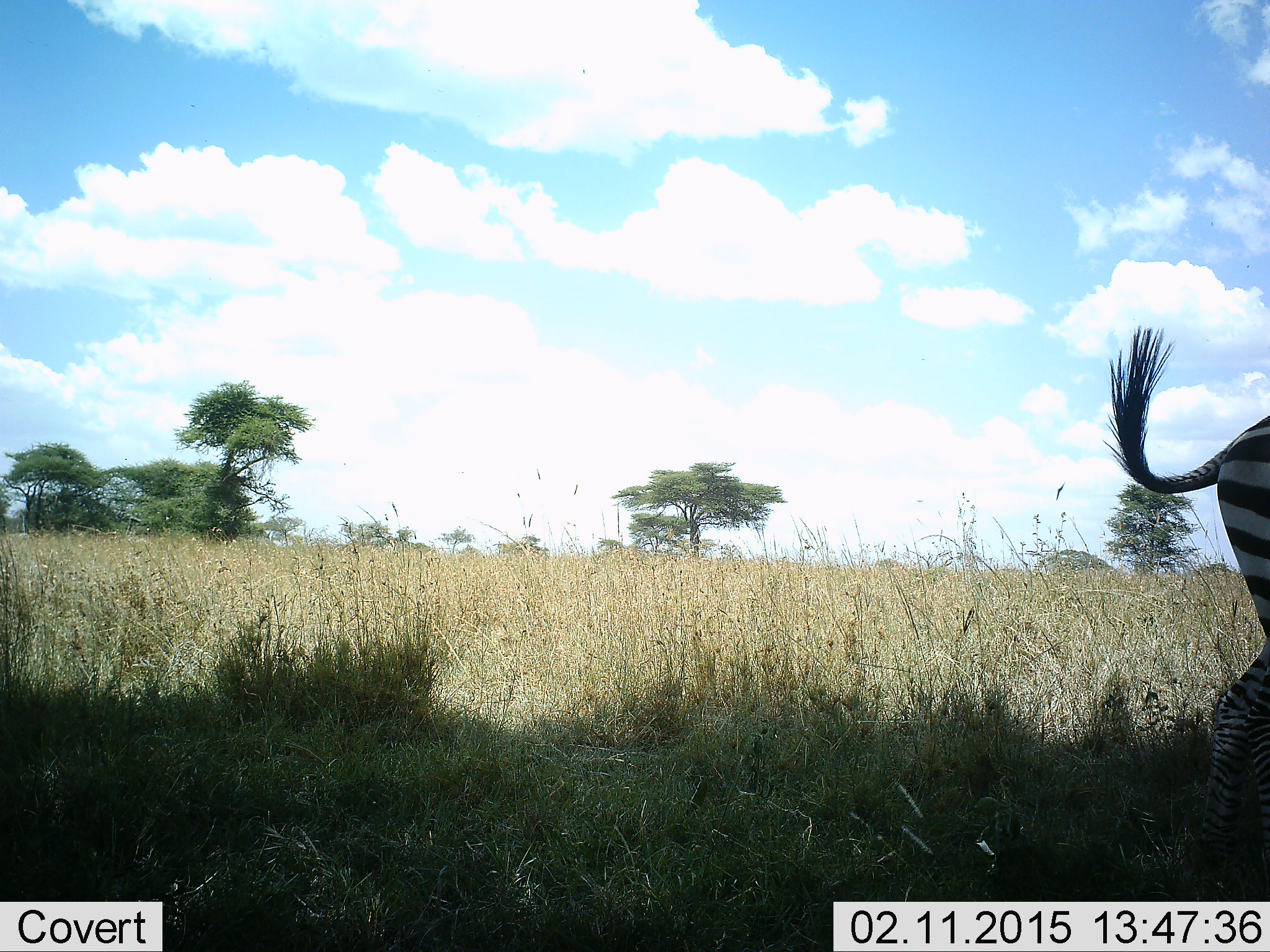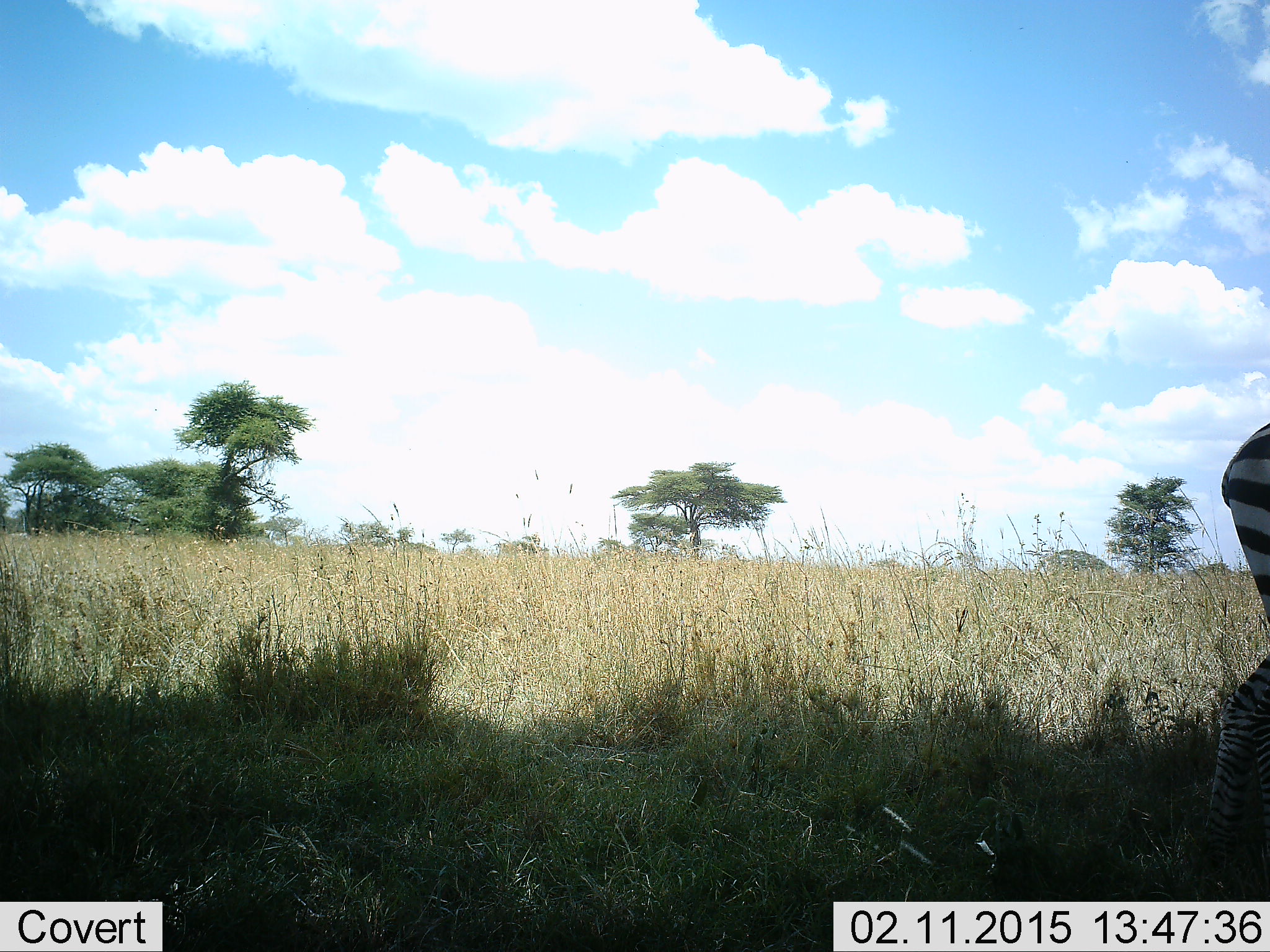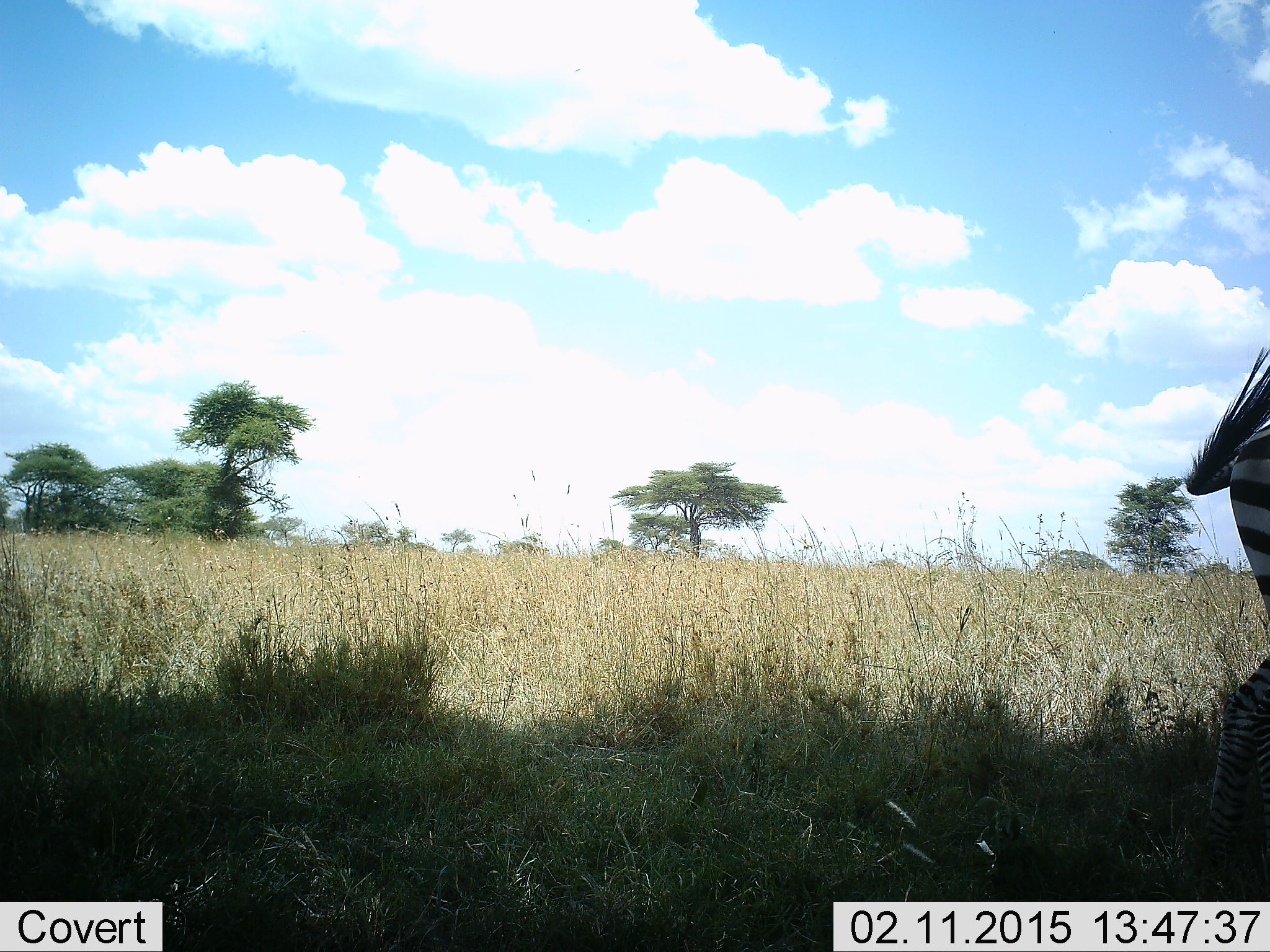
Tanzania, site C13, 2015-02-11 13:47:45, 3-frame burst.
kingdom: Animalia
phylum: Chordata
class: Mammalia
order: Perissodactyla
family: Equidae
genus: Equus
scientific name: Equus quagga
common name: plains zebra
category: zebra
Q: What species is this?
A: Zebra (plains zebra) (Equus quagga).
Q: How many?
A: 1.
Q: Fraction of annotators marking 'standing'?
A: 60%.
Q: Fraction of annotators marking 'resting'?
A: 0%.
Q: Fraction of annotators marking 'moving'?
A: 40%.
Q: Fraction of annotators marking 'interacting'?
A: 0%.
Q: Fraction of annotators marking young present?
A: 0%.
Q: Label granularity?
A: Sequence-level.